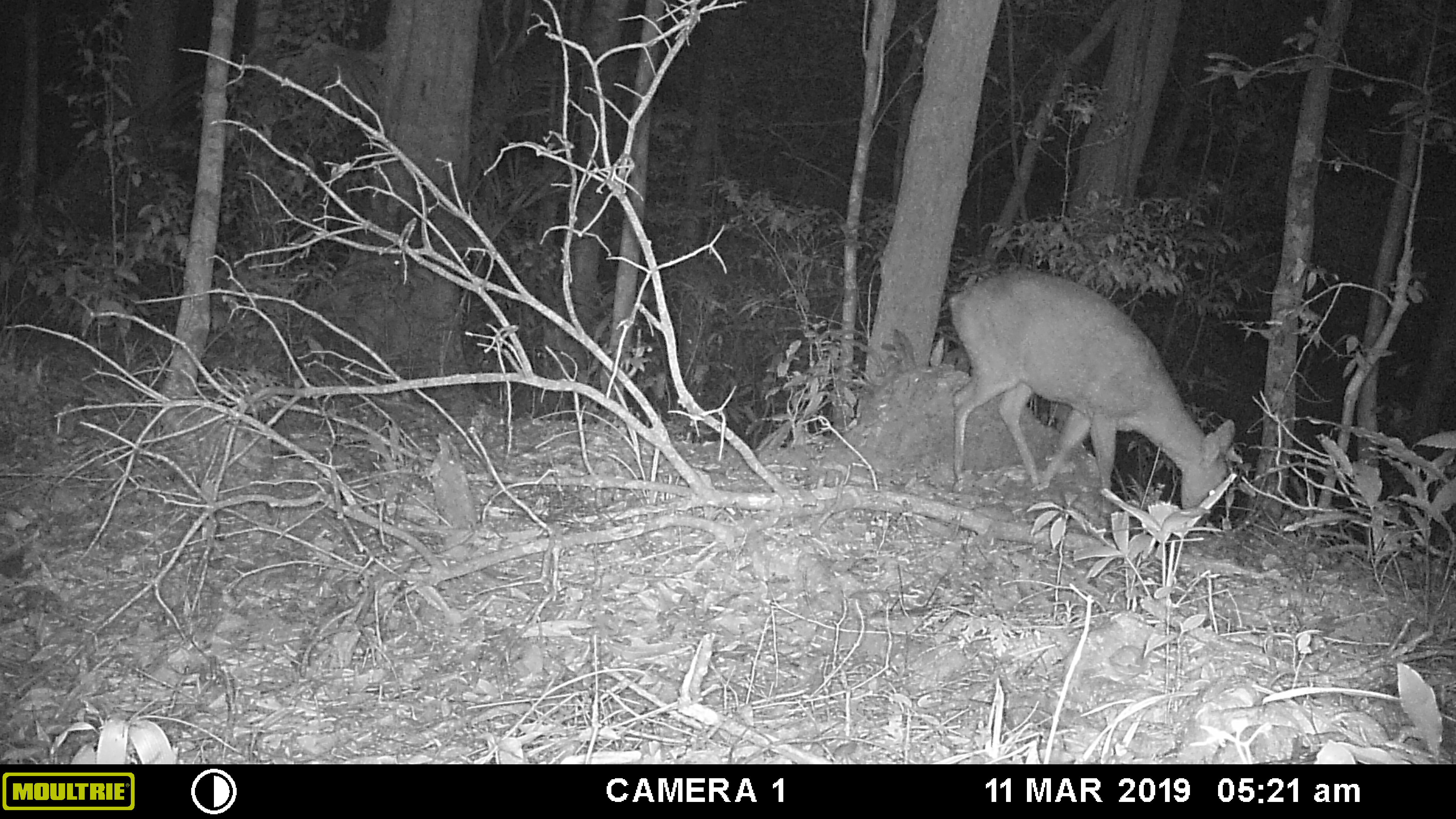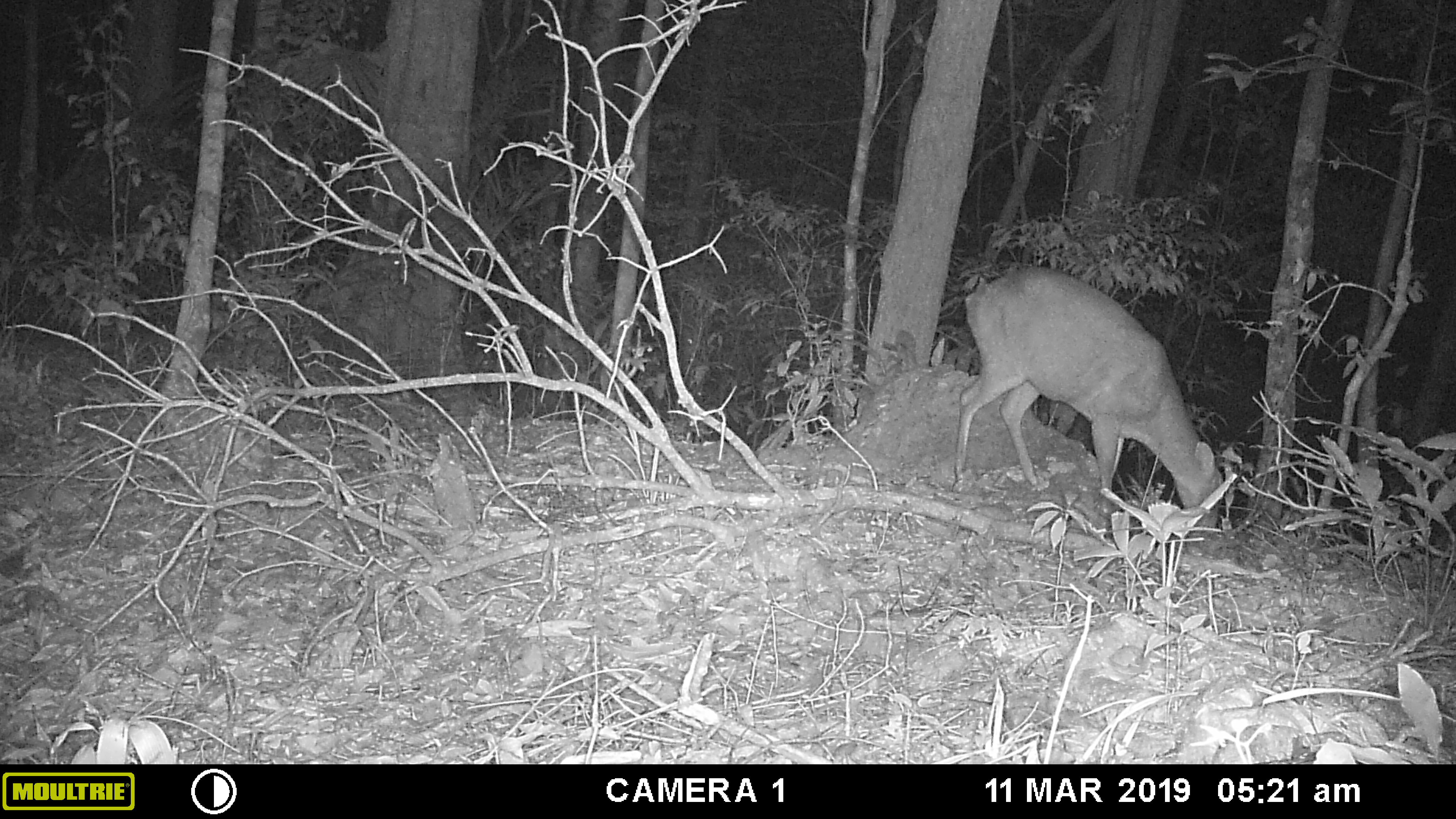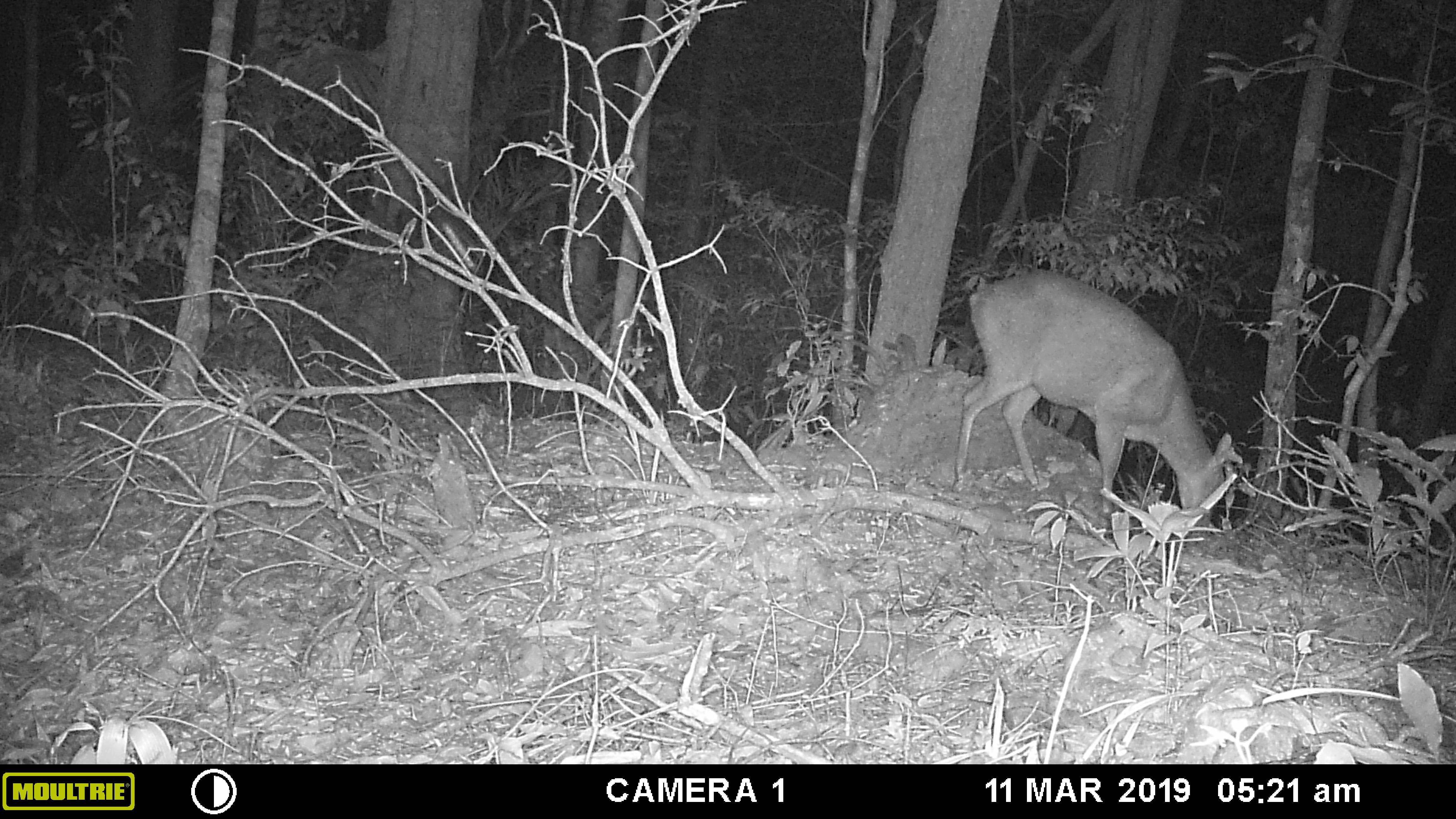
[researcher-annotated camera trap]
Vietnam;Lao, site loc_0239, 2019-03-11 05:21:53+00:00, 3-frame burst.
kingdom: Animalia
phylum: Chordata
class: Mammalia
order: Artiodactyla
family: Cervidae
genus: Muntiacus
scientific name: Muntiacus vuquangensis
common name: large-antlered muntjac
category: large antlered muntjac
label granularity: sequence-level